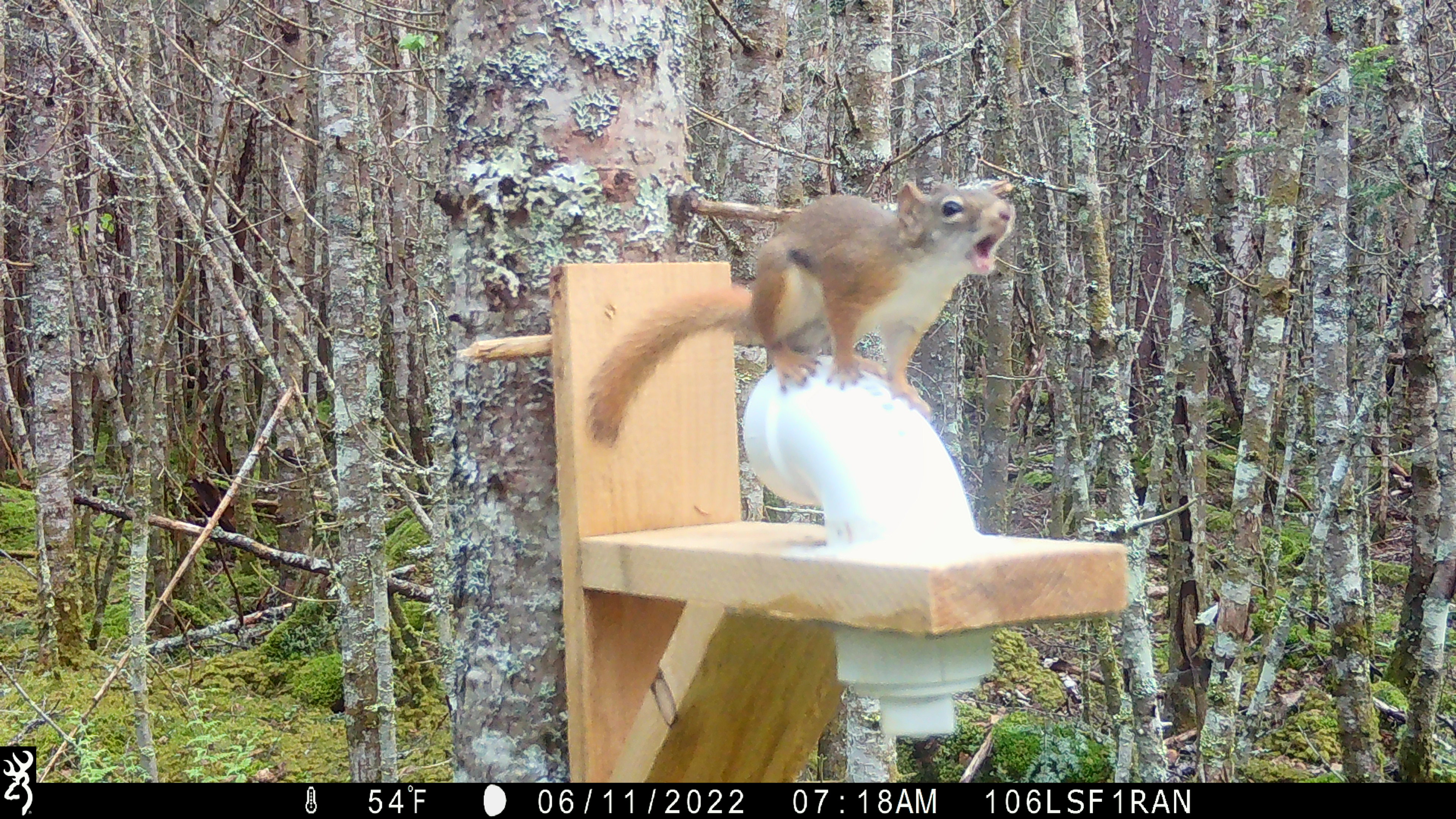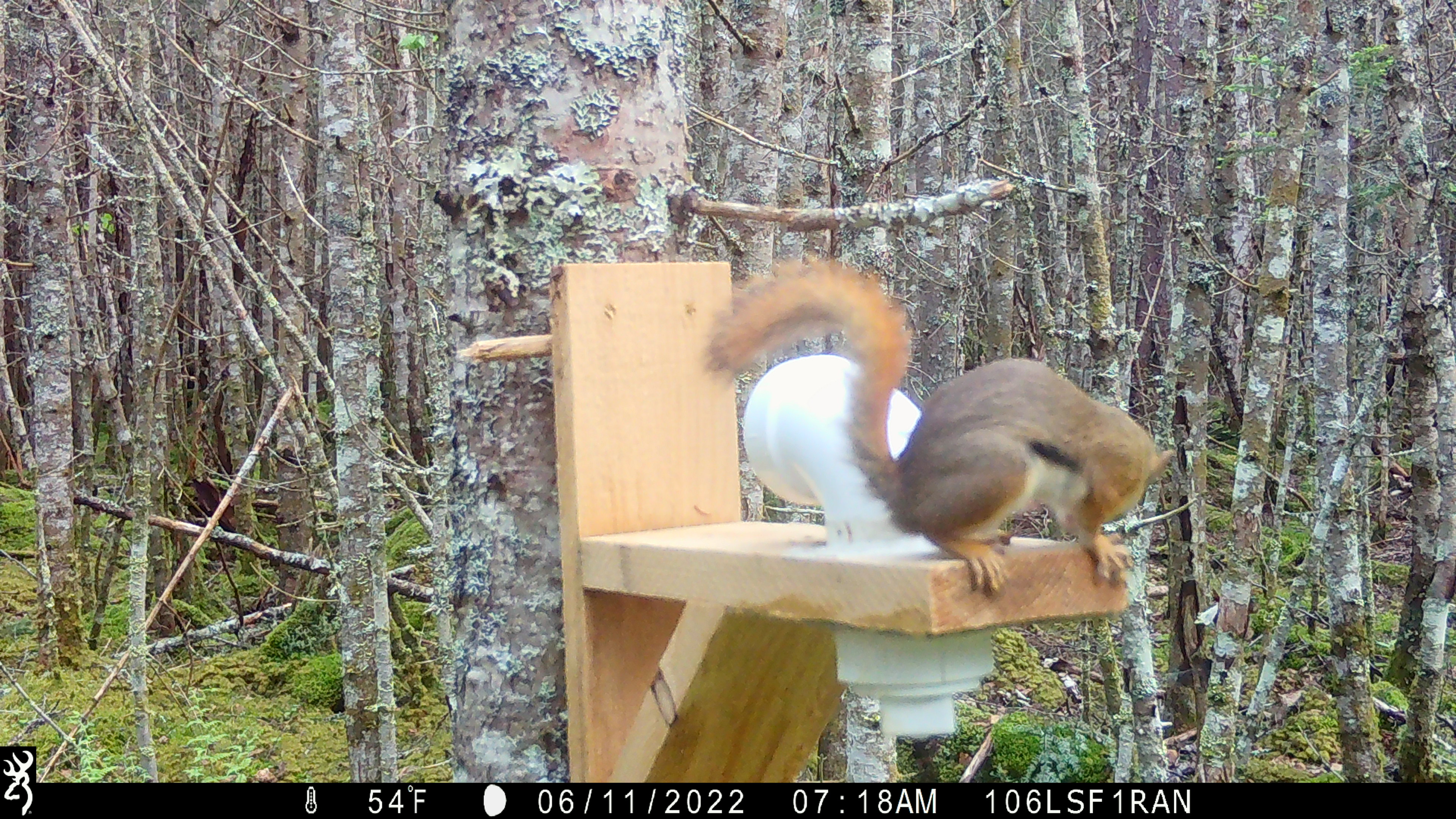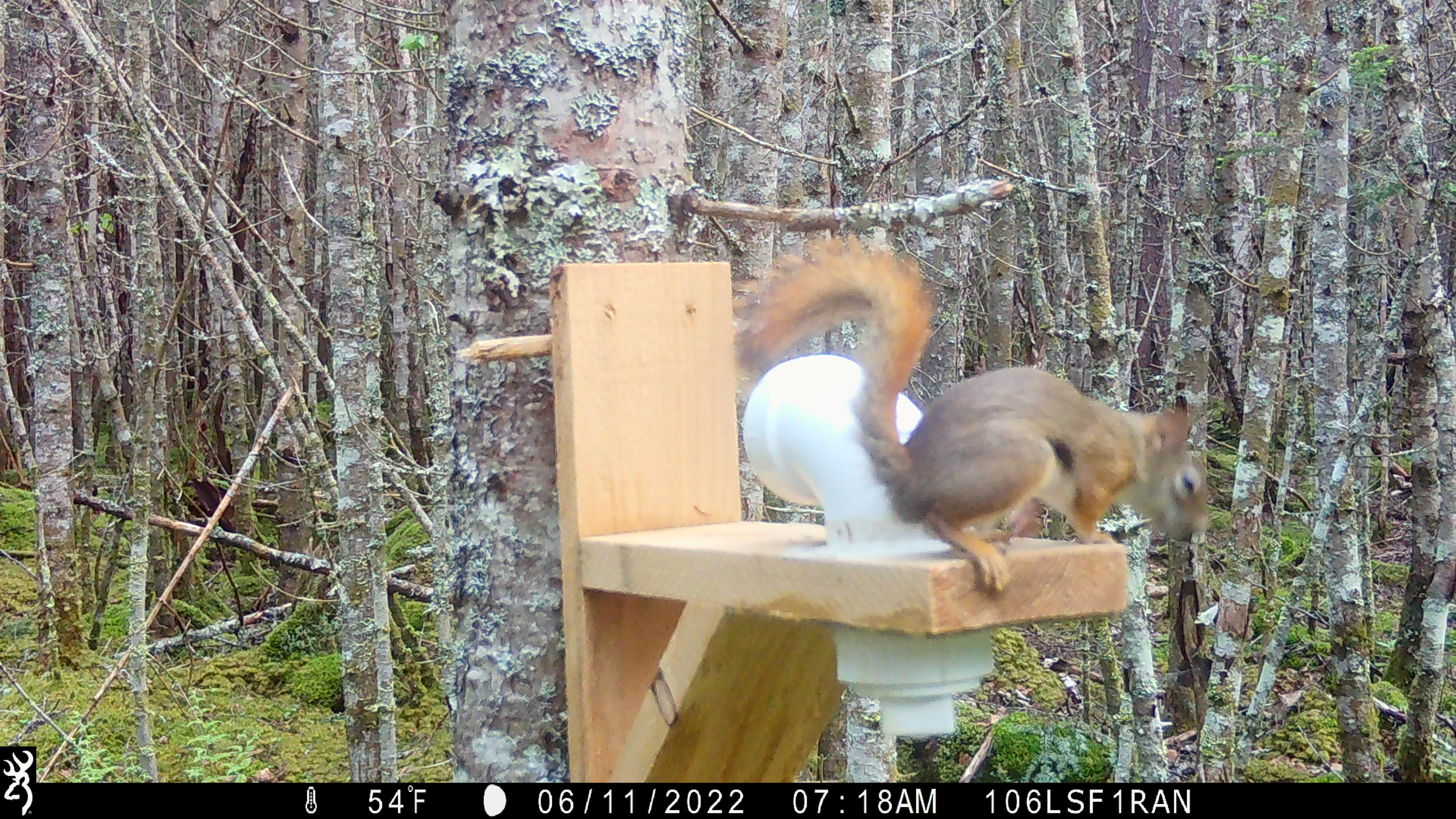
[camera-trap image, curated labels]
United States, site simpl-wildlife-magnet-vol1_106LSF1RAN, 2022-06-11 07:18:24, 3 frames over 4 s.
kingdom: Animalia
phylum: Chordata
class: Mammalia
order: Rodentia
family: Sciuridae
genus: Tamiasciurus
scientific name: Tamiasciurus hudsonicus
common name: red squirrel